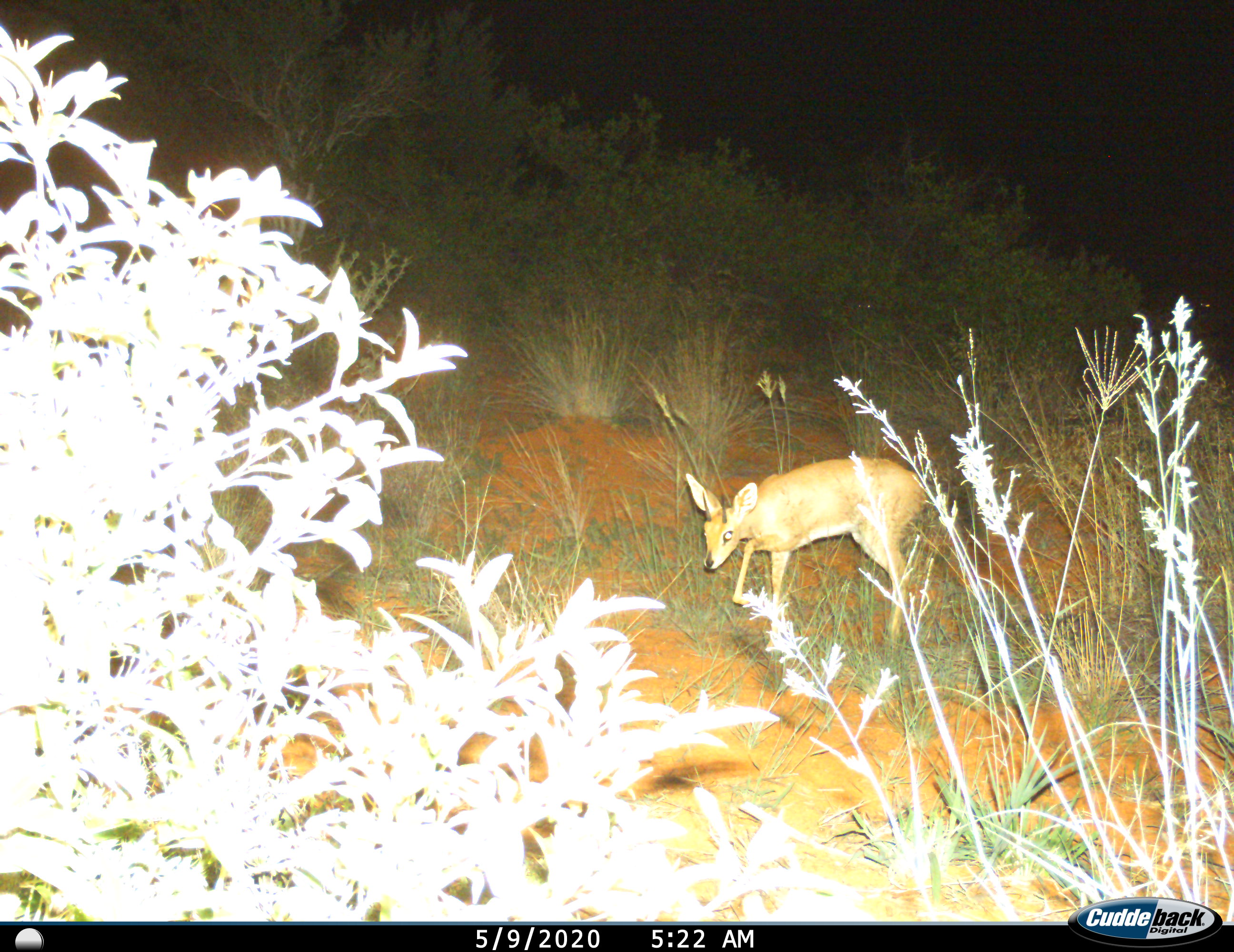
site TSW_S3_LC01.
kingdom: Animalia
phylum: Chordata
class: Mammalia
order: Artiodactyla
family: Bovidae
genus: Raphicerus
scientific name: Raphicerus campestris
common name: steenbok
Steenbok (Raphicerus campestris), count 1. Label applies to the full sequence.